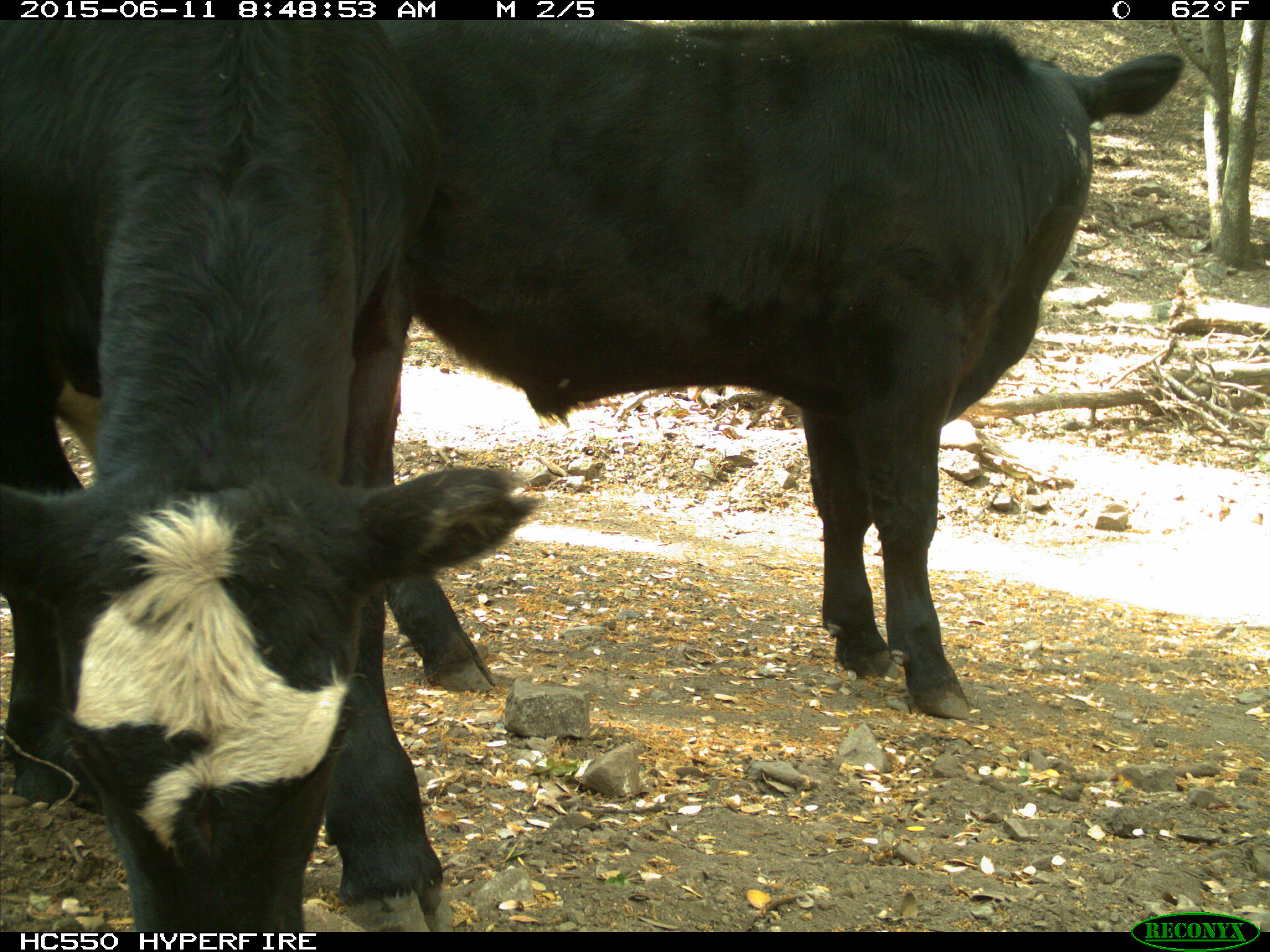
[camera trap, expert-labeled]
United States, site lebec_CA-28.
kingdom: Animalia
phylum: Chordata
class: Mammalia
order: Artiodactyla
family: Bovidae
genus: Bos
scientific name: Bos taurus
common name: domestic cow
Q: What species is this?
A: Bos taurus (domestic cow).